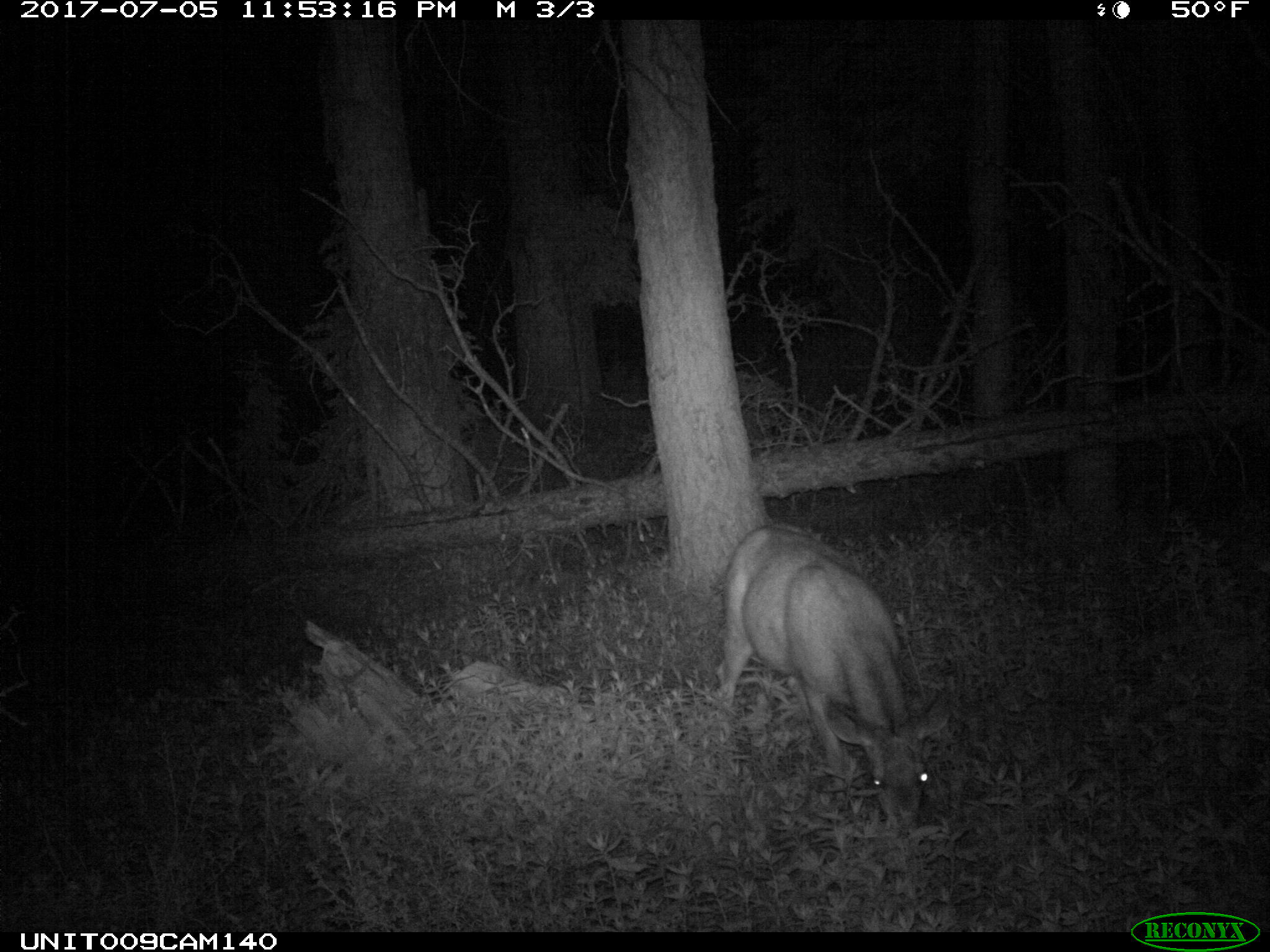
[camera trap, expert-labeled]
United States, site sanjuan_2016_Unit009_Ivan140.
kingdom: Animalia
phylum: Chordata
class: Mammalia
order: Artiodactyla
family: Cervidae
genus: Odocoileus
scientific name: Odocoileus hemionus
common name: mule deer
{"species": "Odocoileus hemionus (mule deer)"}